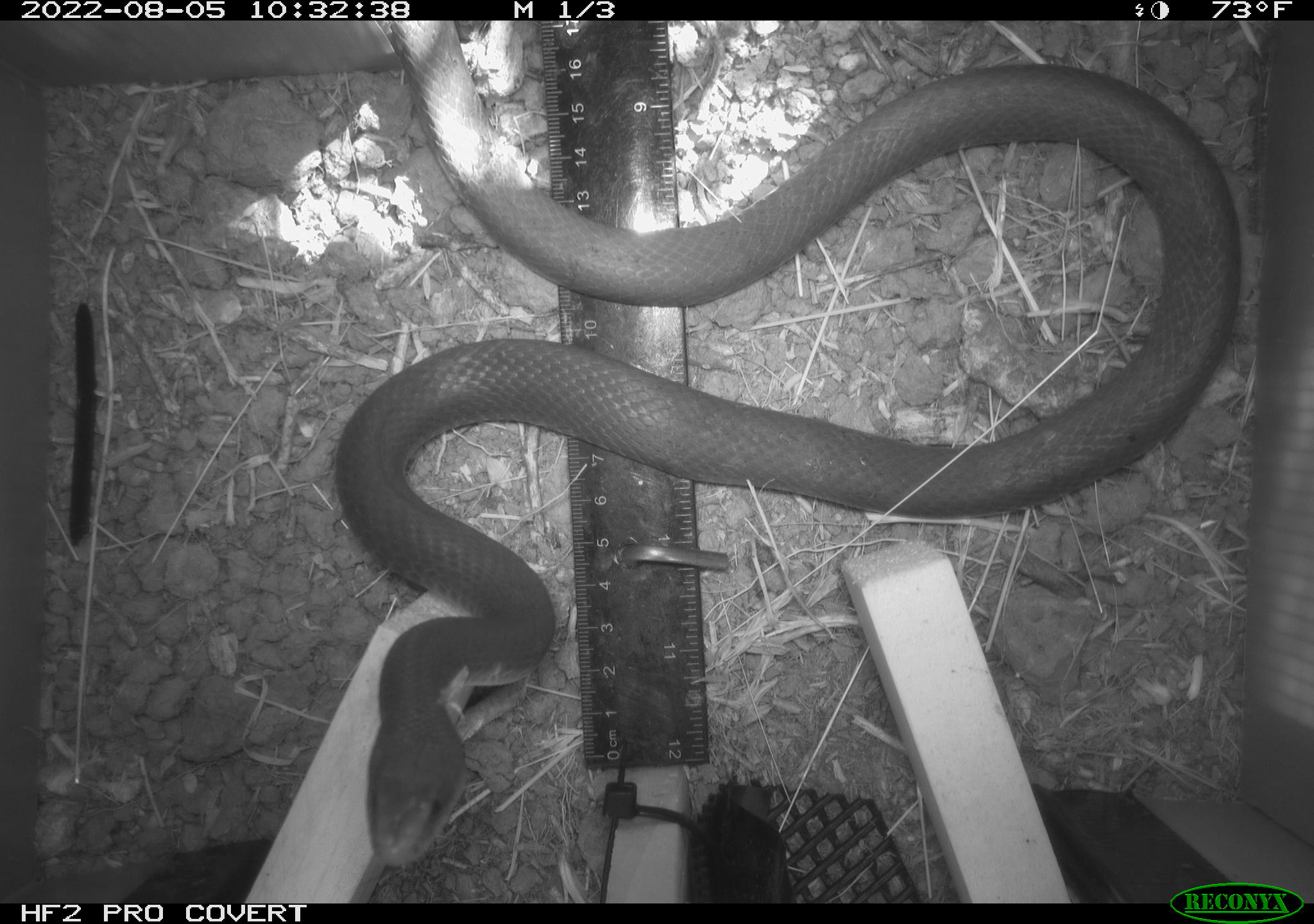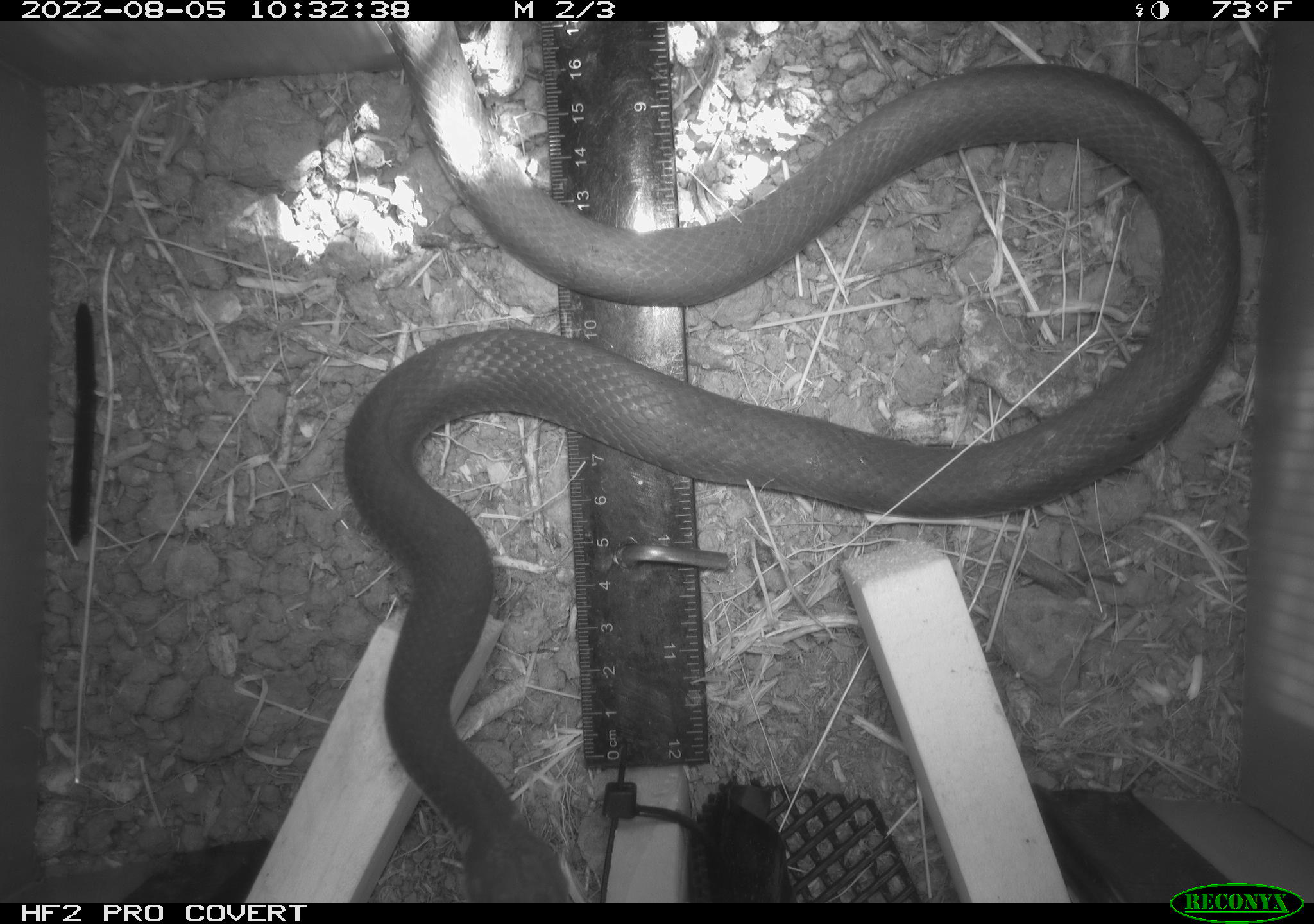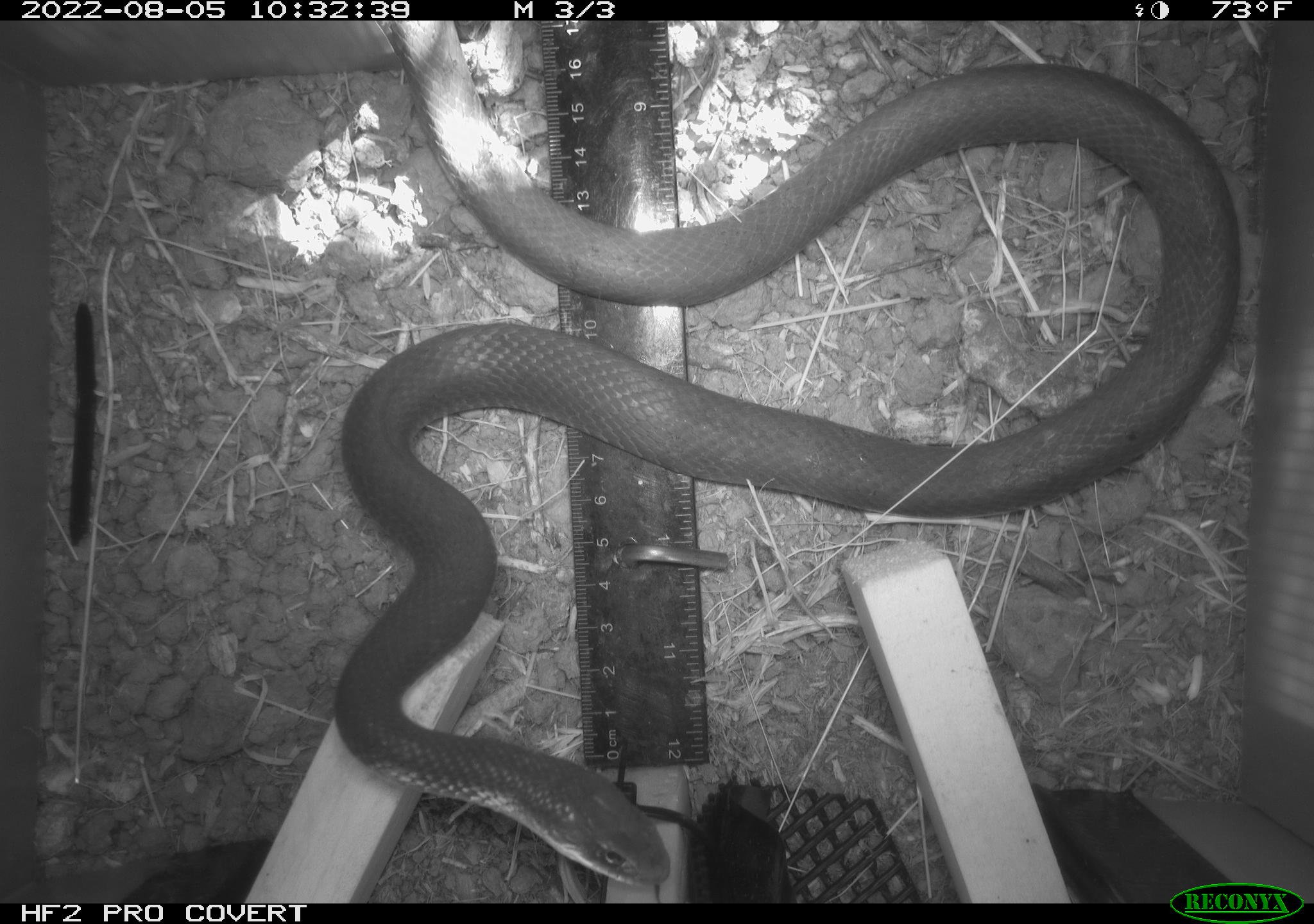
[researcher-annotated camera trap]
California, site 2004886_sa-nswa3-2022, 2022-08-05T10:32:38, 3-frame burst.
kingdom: Animalia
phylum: Chordata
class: Reptilia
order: Squamata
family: Colubridae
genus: Coluber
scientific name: Coluber constrictor mormon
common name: western yellow-bellied racer